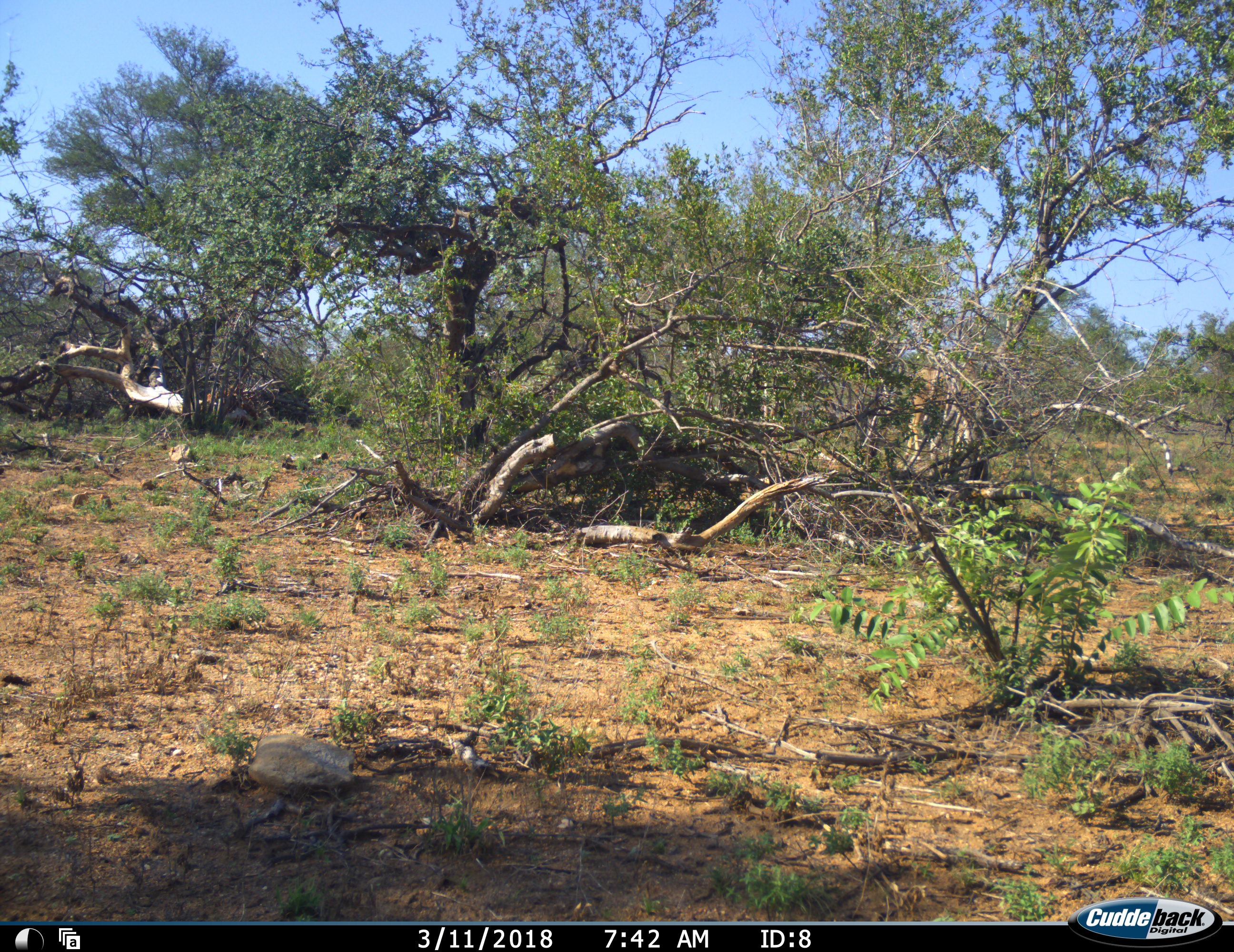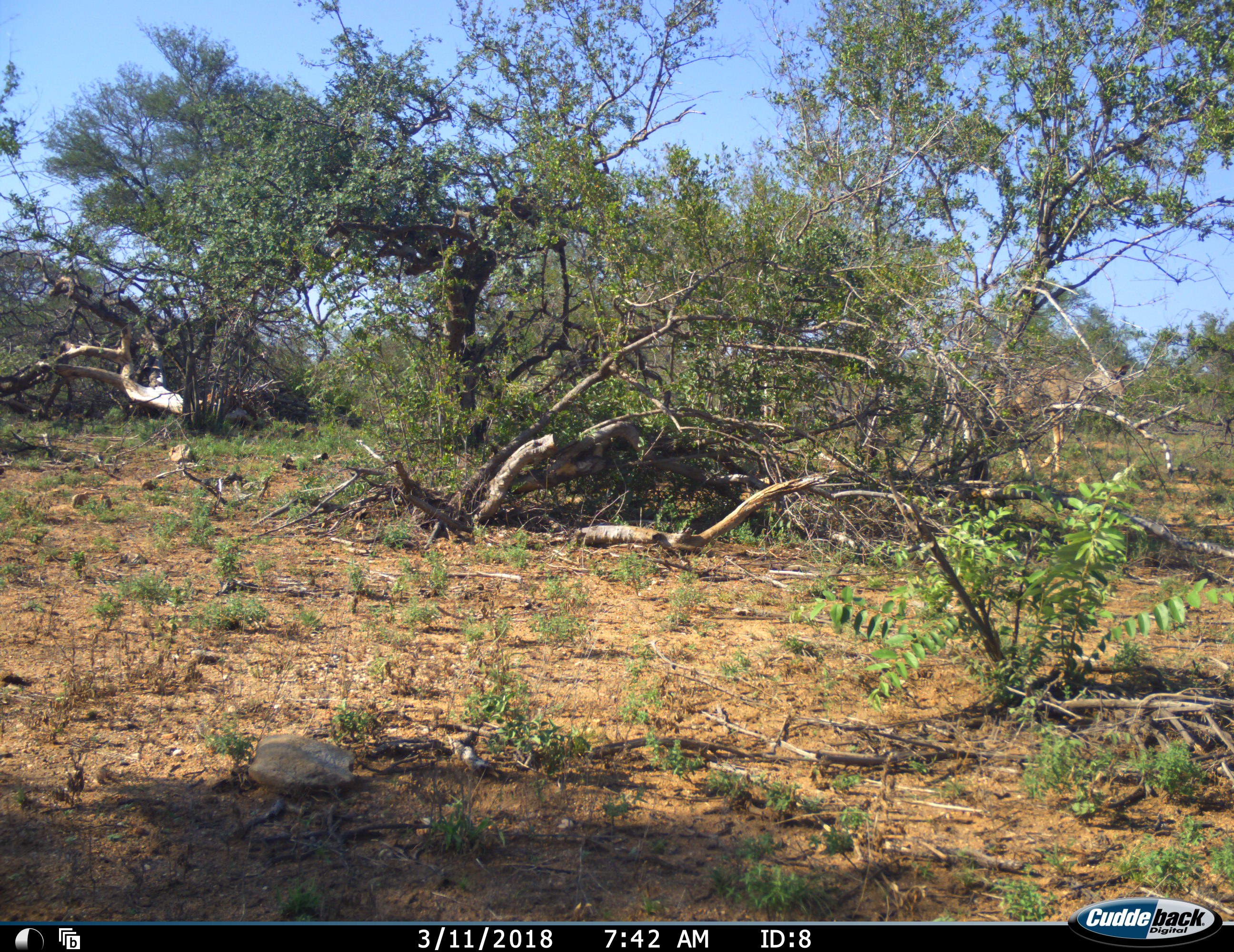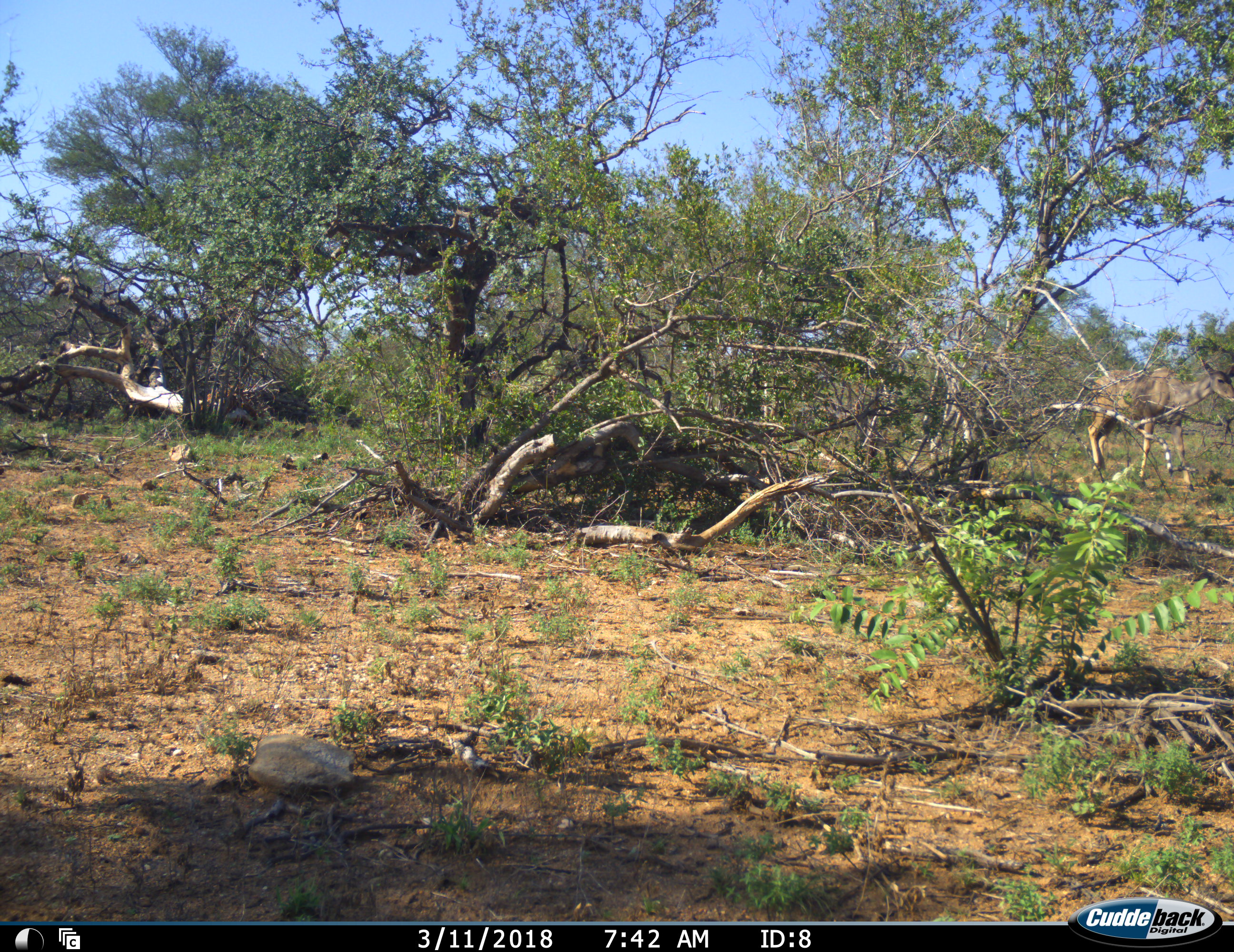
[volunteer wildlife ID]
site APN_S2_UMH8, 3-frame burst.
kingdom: Animalia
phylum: Chordata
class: Mammalia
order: Artiodactyla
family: Bovidae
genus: Tragelaphus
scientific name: Tragelaphus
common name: kudu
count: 1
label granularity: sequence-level